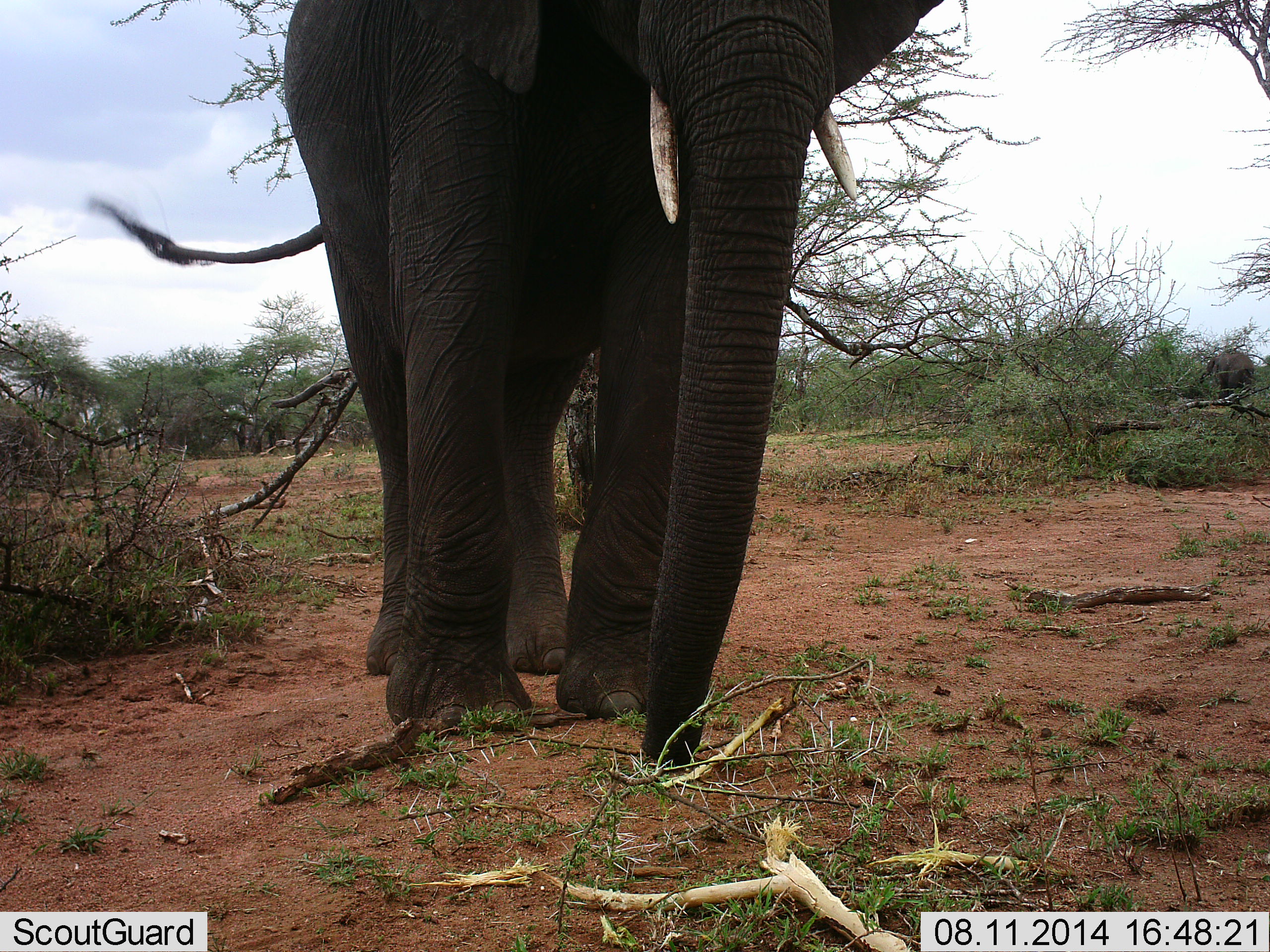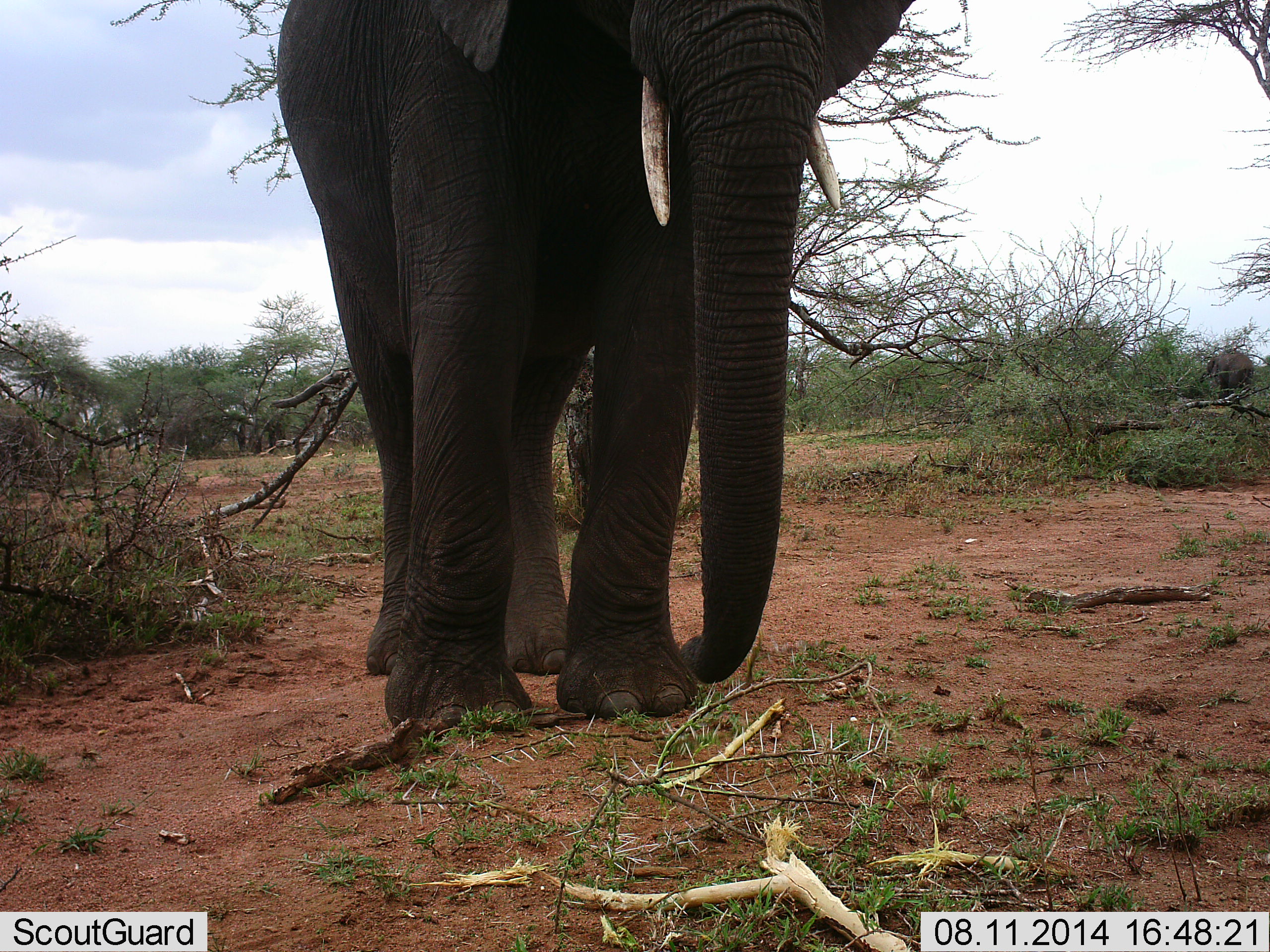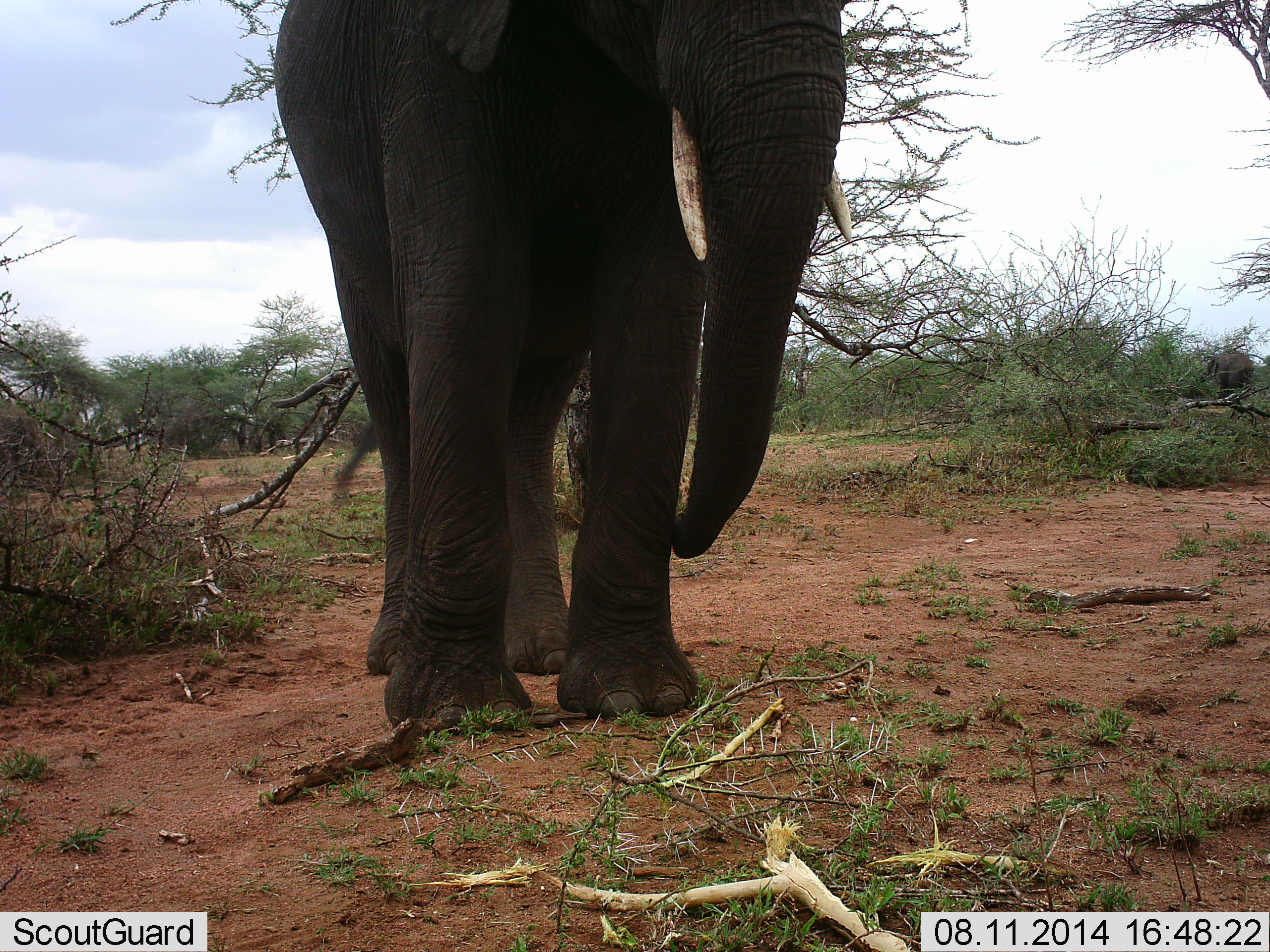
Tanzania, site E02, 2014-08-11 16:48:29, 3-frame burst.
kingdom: Animalia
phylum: Chordata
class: Mammalia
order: Proboscidea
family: Elephantidae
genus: Loxodonta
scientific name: Loxodonta africana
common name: african bush elephant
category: elephant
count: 1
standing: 70%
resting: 0%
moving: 10%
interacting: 0%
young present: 0%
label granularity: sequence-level